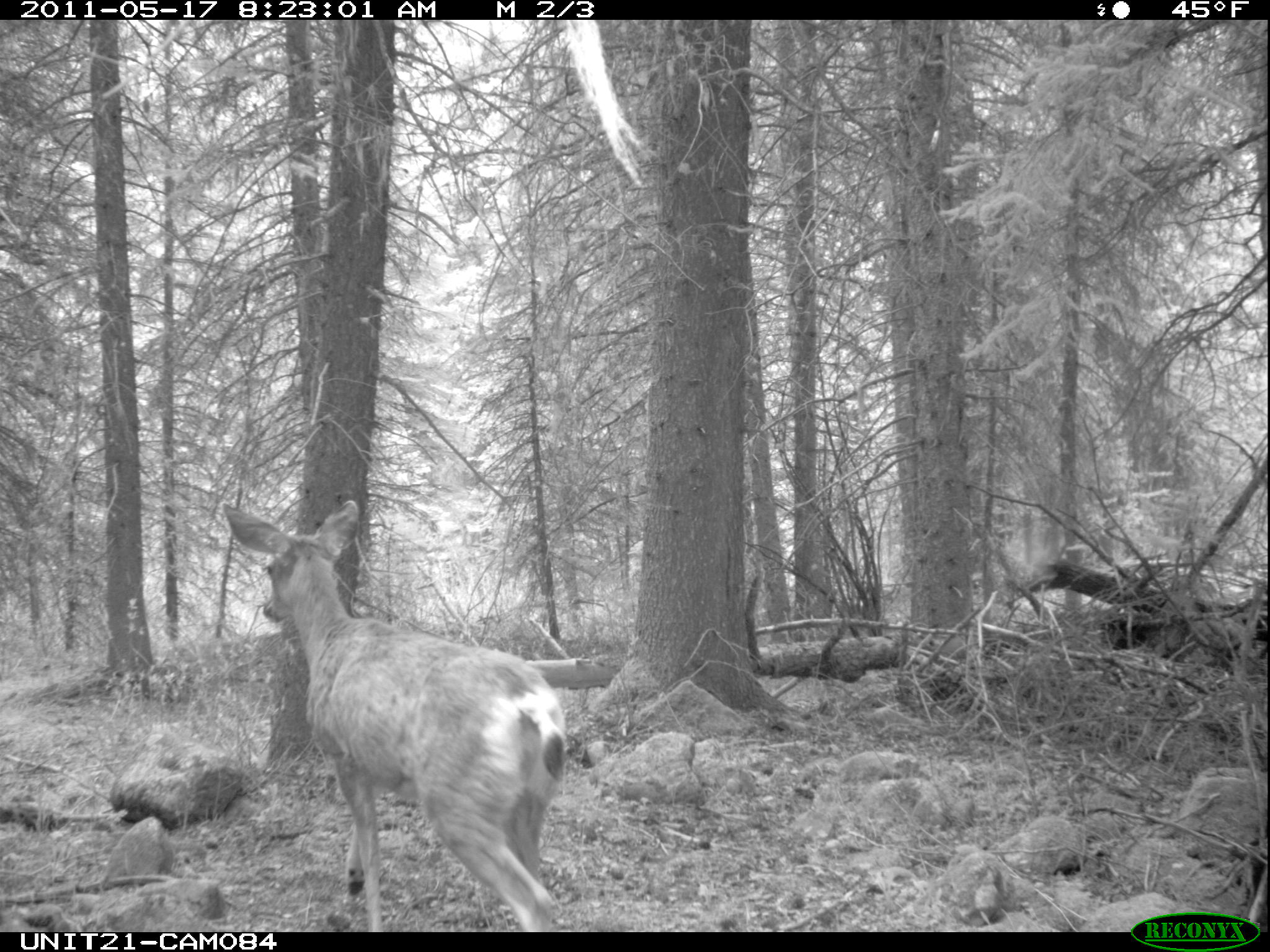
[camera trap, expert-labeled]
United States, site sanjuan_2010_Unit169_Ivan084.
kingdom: Animalia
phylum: Chordata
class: Mammalia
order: Artiodactyla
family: Cervidae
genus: Odocoileus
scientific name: Odocoileus hemionus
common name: mule deer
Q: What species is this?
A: Odocoileus hemionus (mule deer).